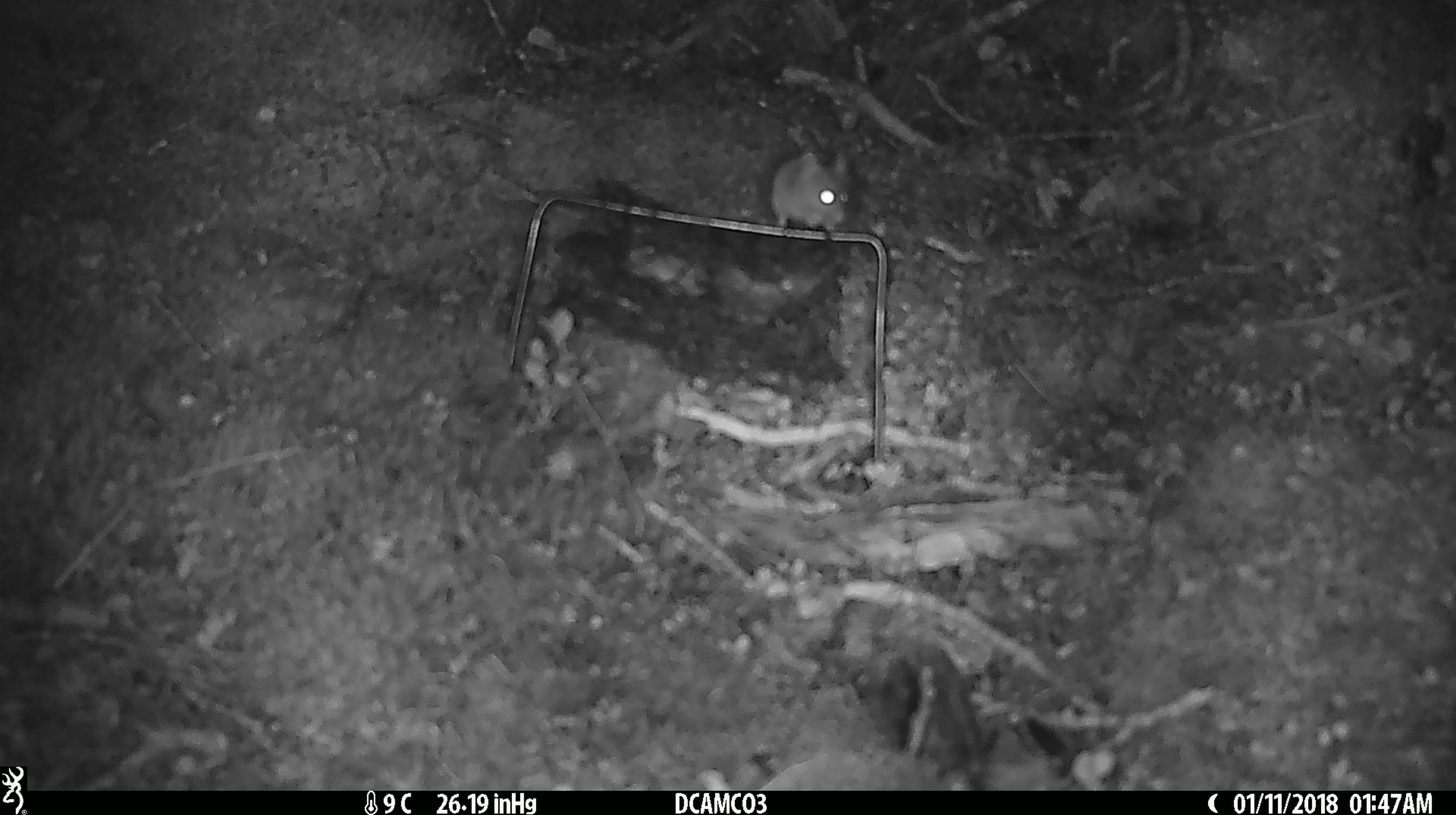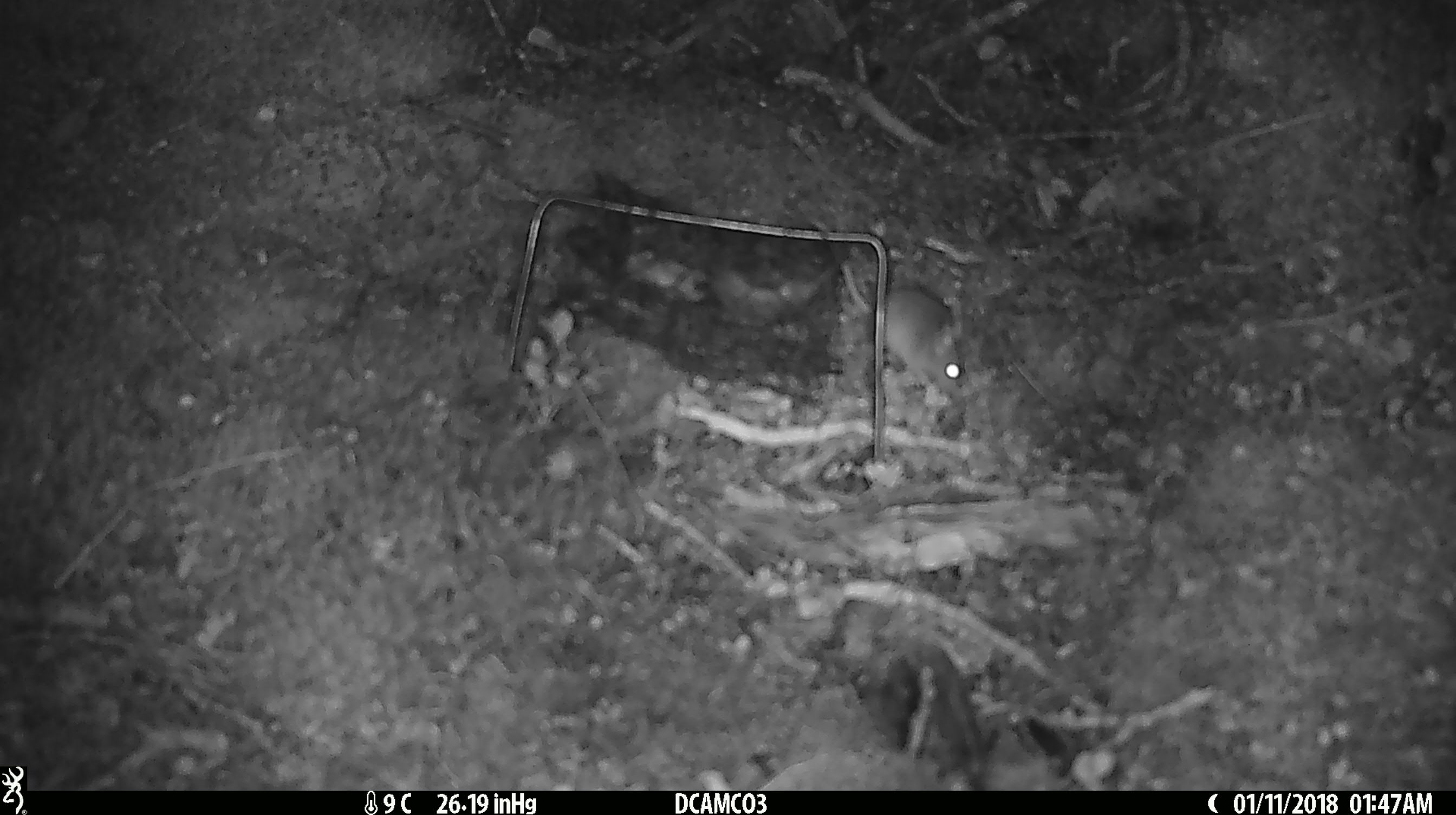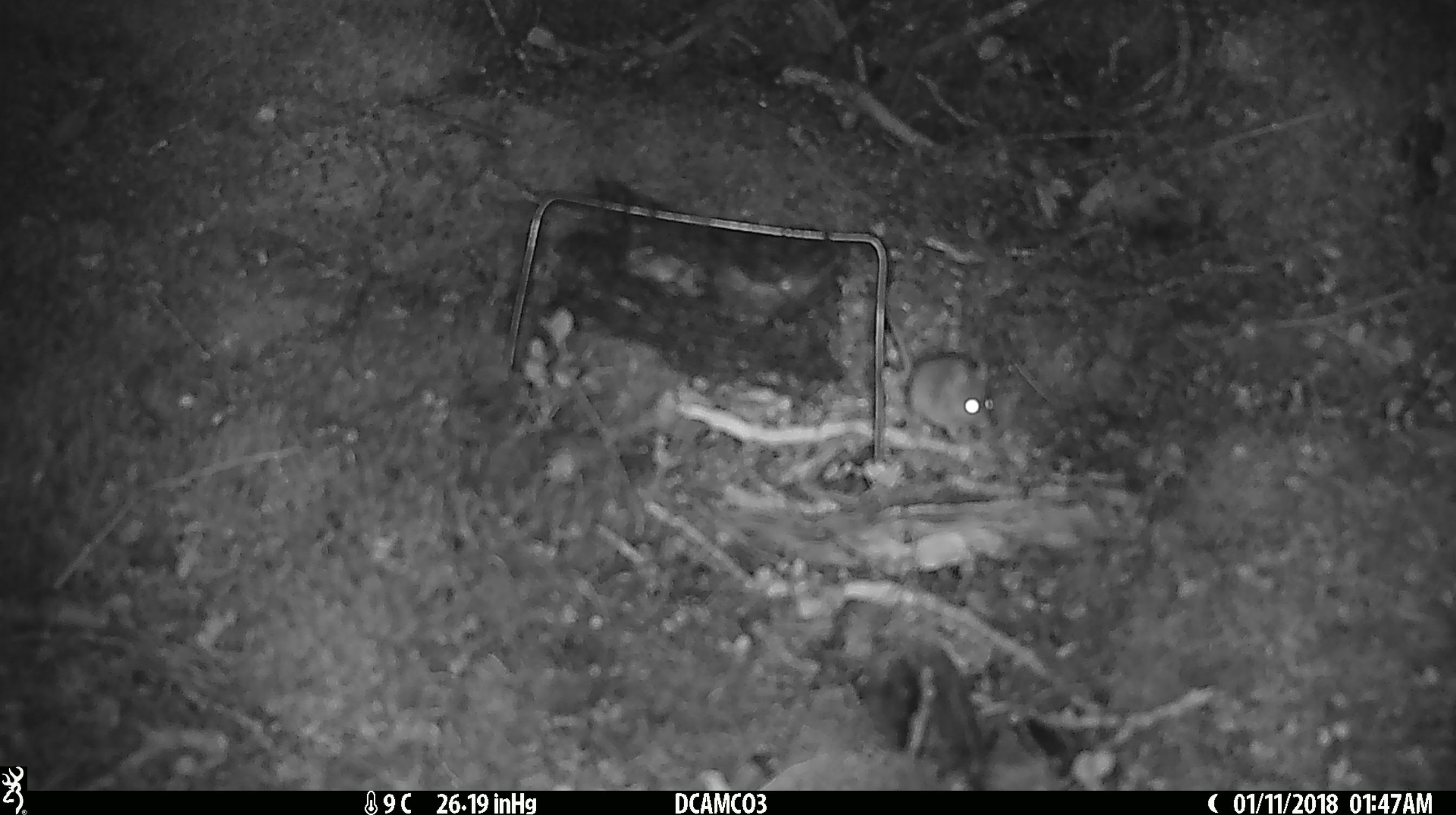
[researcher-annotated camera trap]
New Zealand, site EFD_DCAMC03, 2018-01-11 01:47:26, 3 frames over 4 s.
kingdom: Animalia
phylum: Chordata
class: Mammalia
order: Rodentia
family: Muridae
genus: Mus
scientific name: Mus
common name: mouse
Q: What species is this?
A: Mouse (Mus).